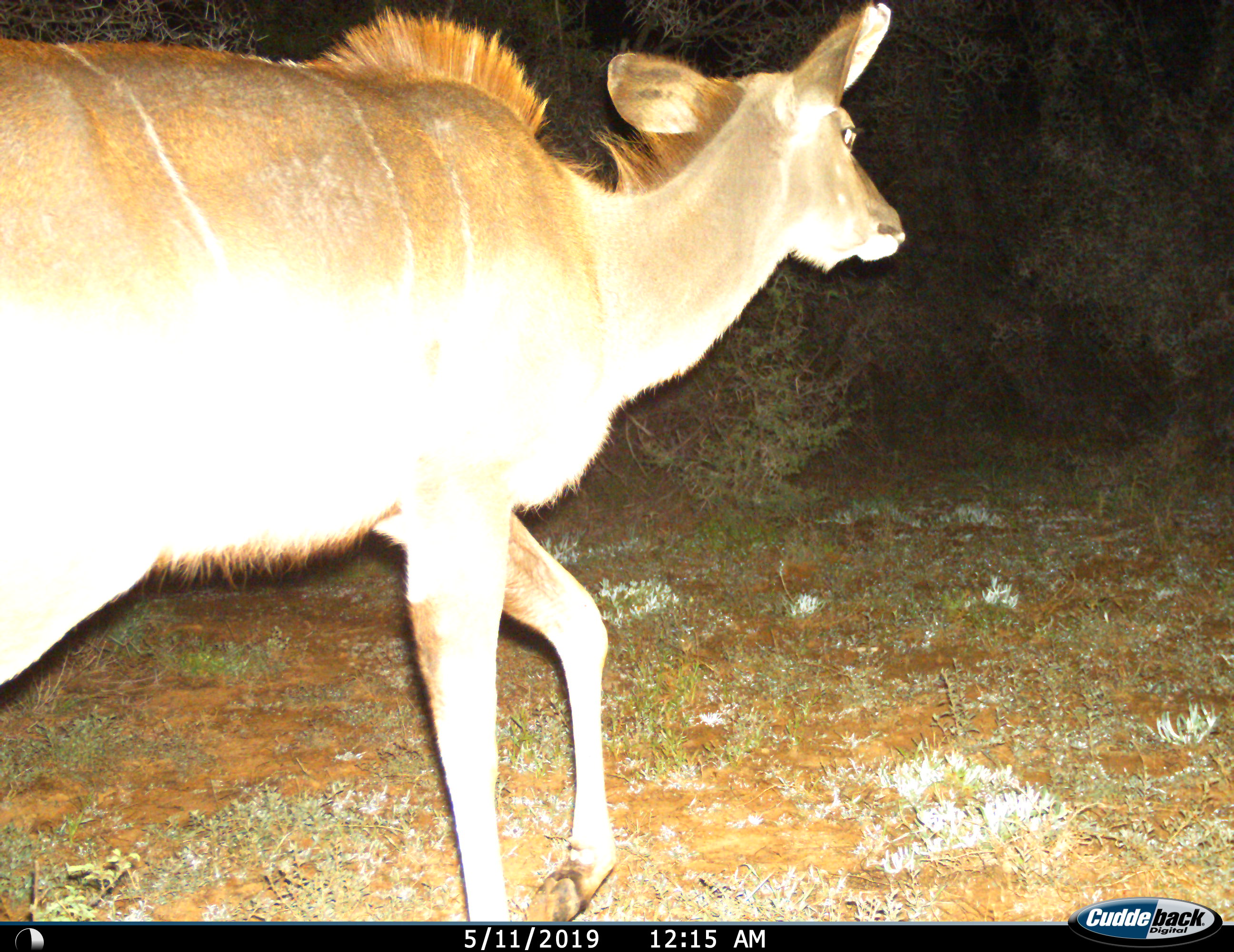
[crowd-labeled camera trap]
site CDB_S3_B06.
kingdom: Animalia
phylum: Chordata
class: Mammalia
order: Artiodactyla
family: Bovidae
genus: Tragelaphus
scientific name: Tragelaphus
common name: kudu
Kudu (Tragelaphus), count 1. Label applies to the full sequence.